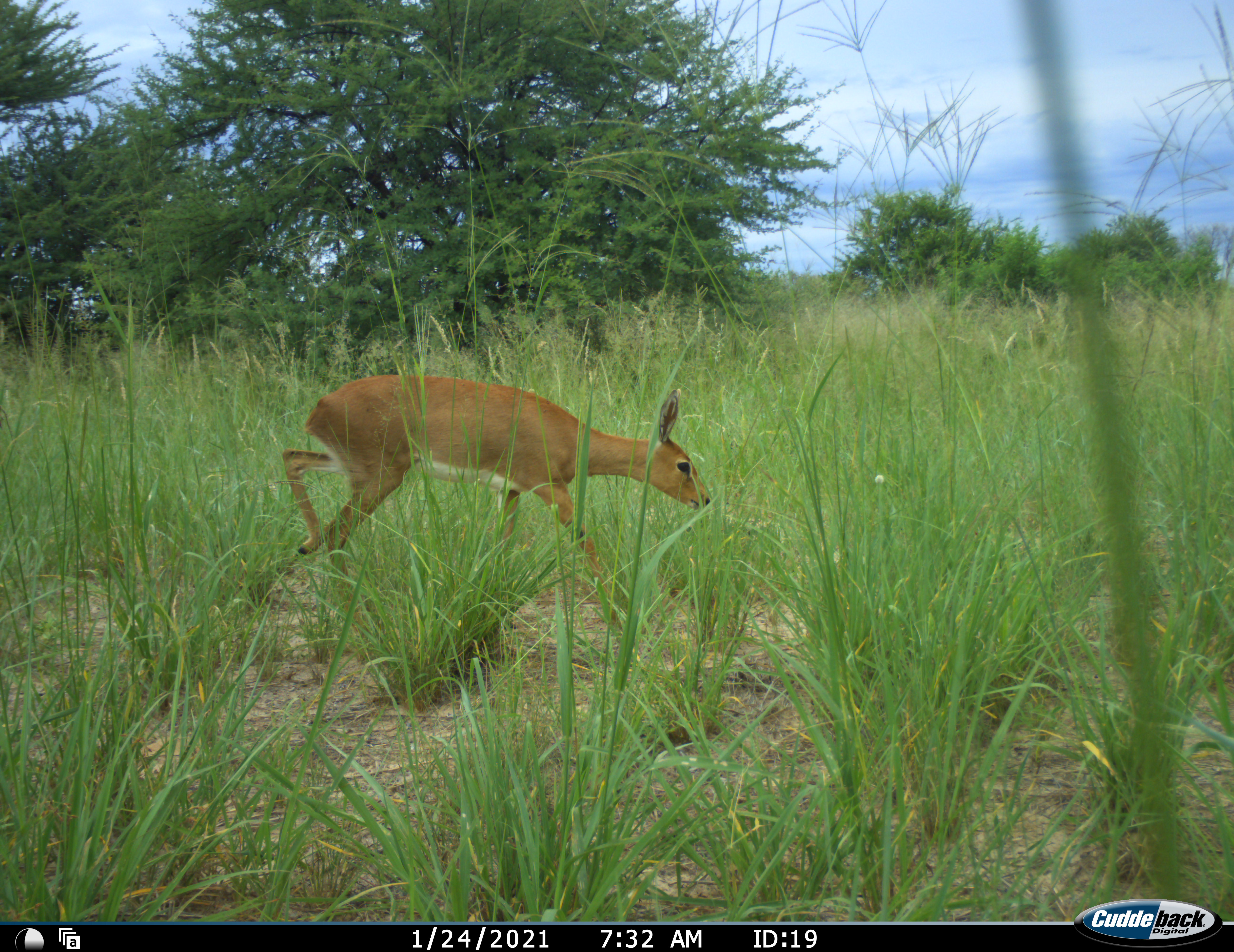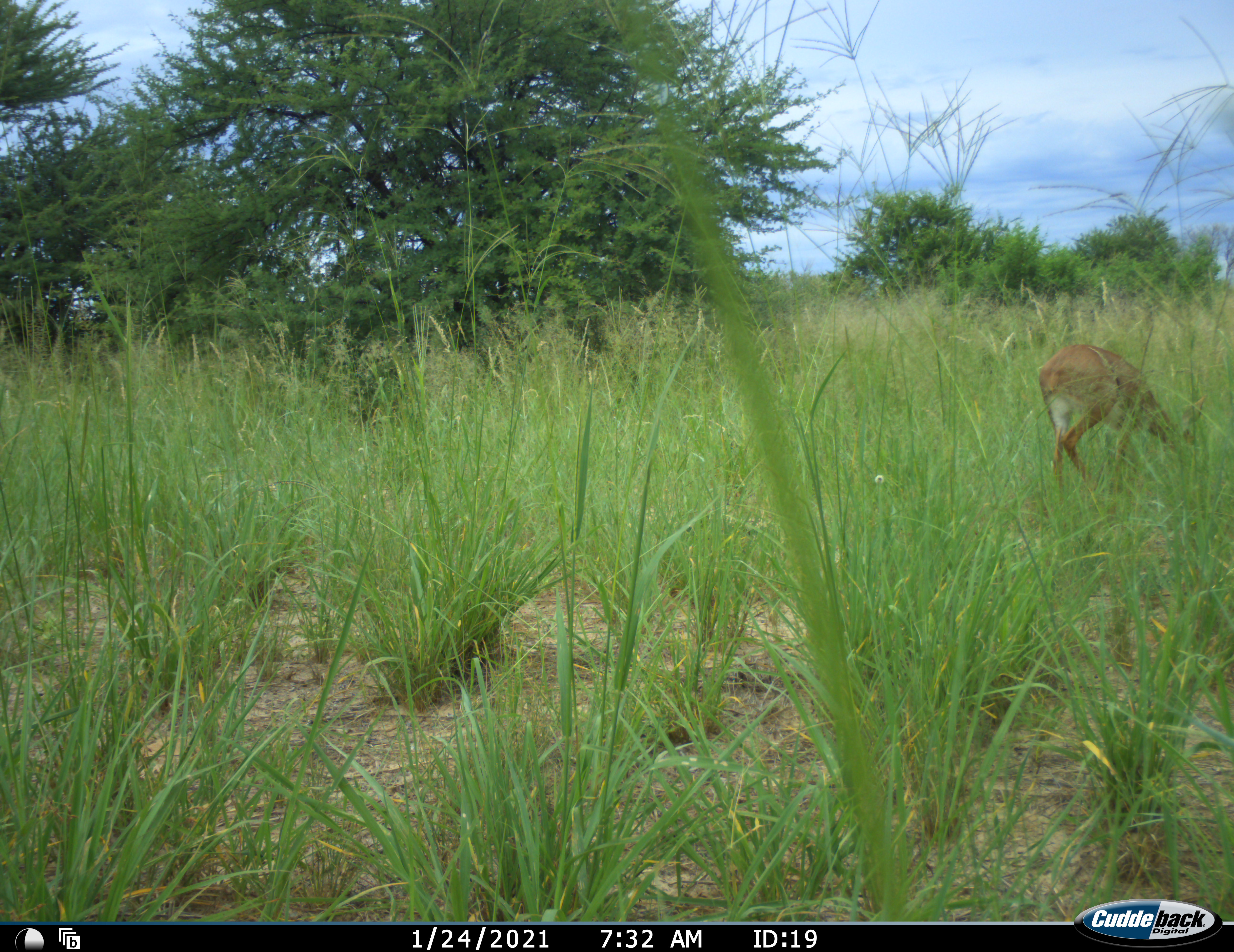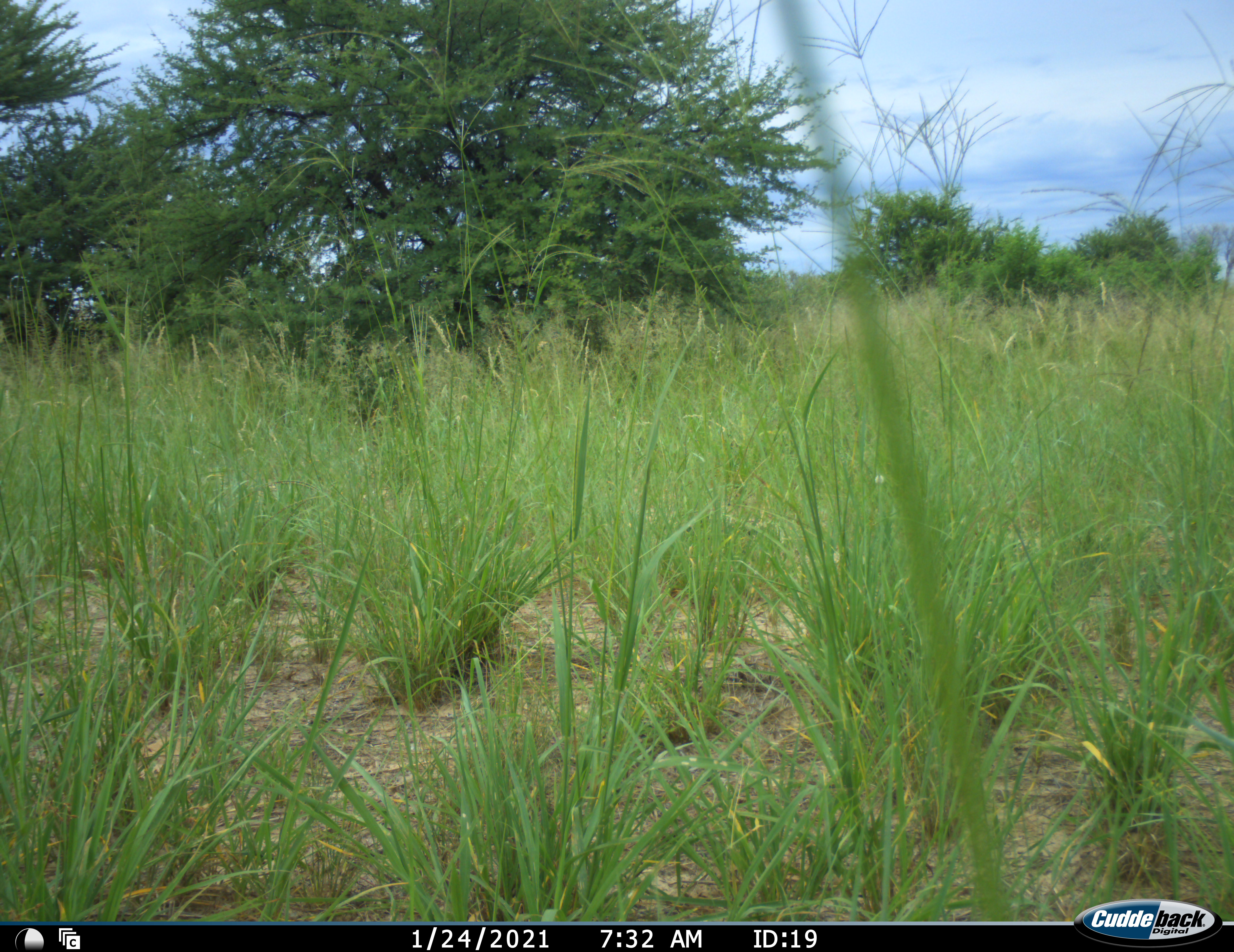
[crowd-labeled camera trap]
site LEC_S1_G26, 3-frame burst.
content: unidentified animal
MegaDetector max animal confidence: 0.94